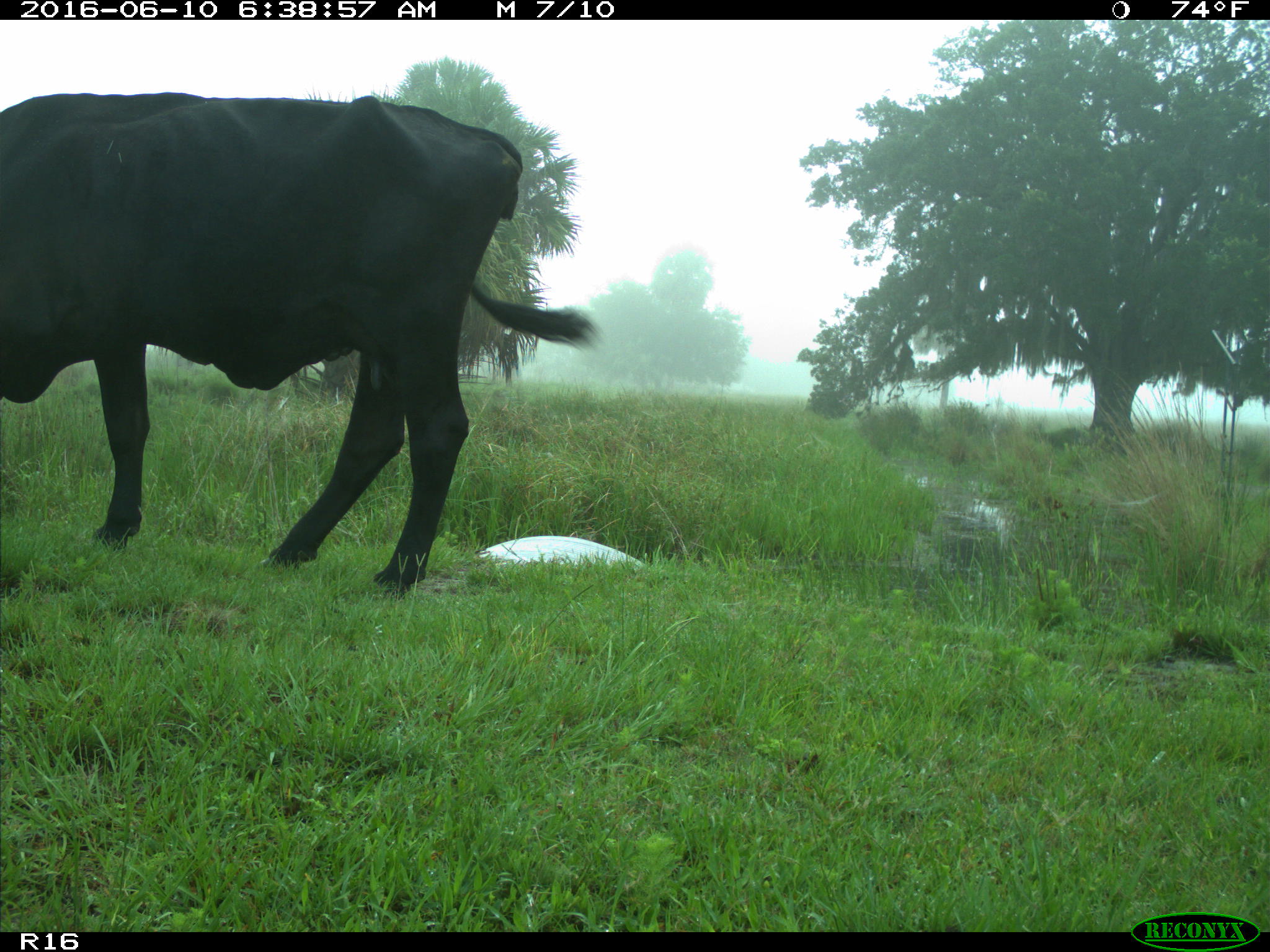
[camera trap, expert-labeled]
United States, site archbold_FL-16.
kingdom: Animalia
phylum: Chordata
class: Mammalia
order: Artiodactyla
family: Bovidae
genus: Bos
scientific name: Bos taurus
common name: domestic cow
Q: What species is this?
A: Bos taurus (domestic cow).